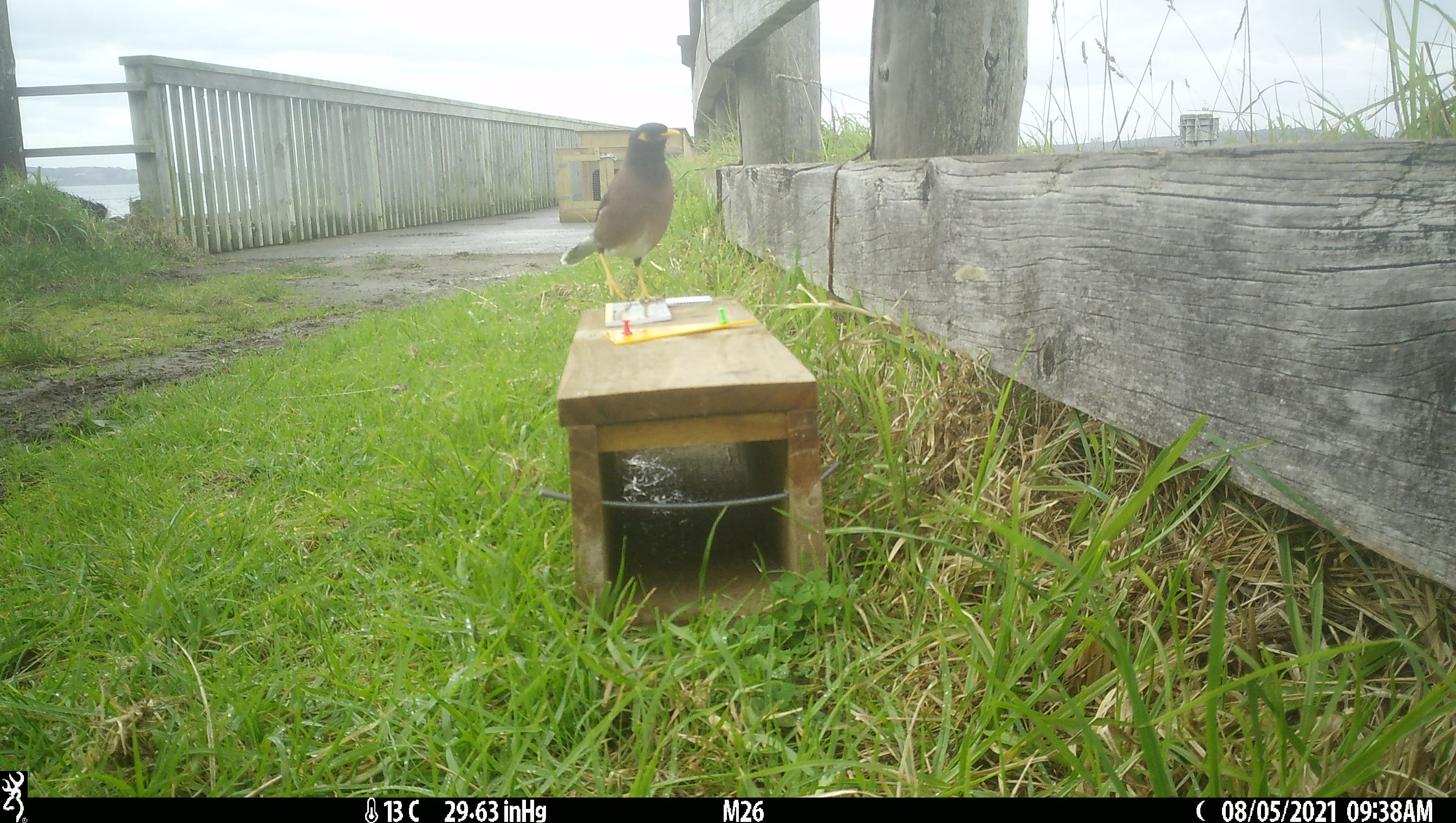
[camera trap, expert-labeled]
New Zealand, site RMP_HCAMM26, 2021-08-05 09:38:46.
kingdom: Animalia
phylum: Chordata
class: Aves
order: Passeriformes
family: Sturnidae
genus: Acridotheres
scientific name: Acridotheres tristis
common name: common myna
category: myna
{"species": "myna (common myna) (Acridotheres tristis)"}